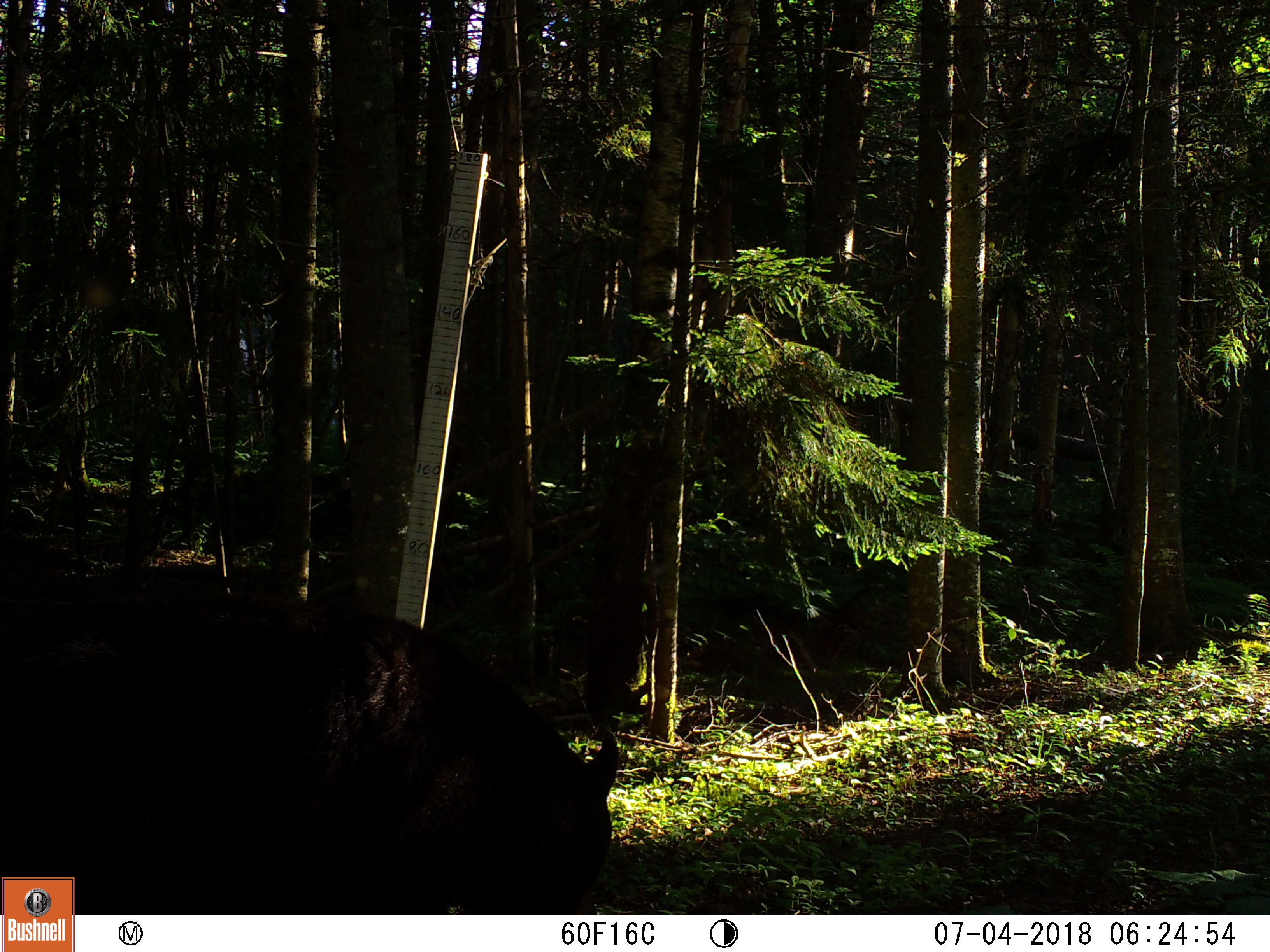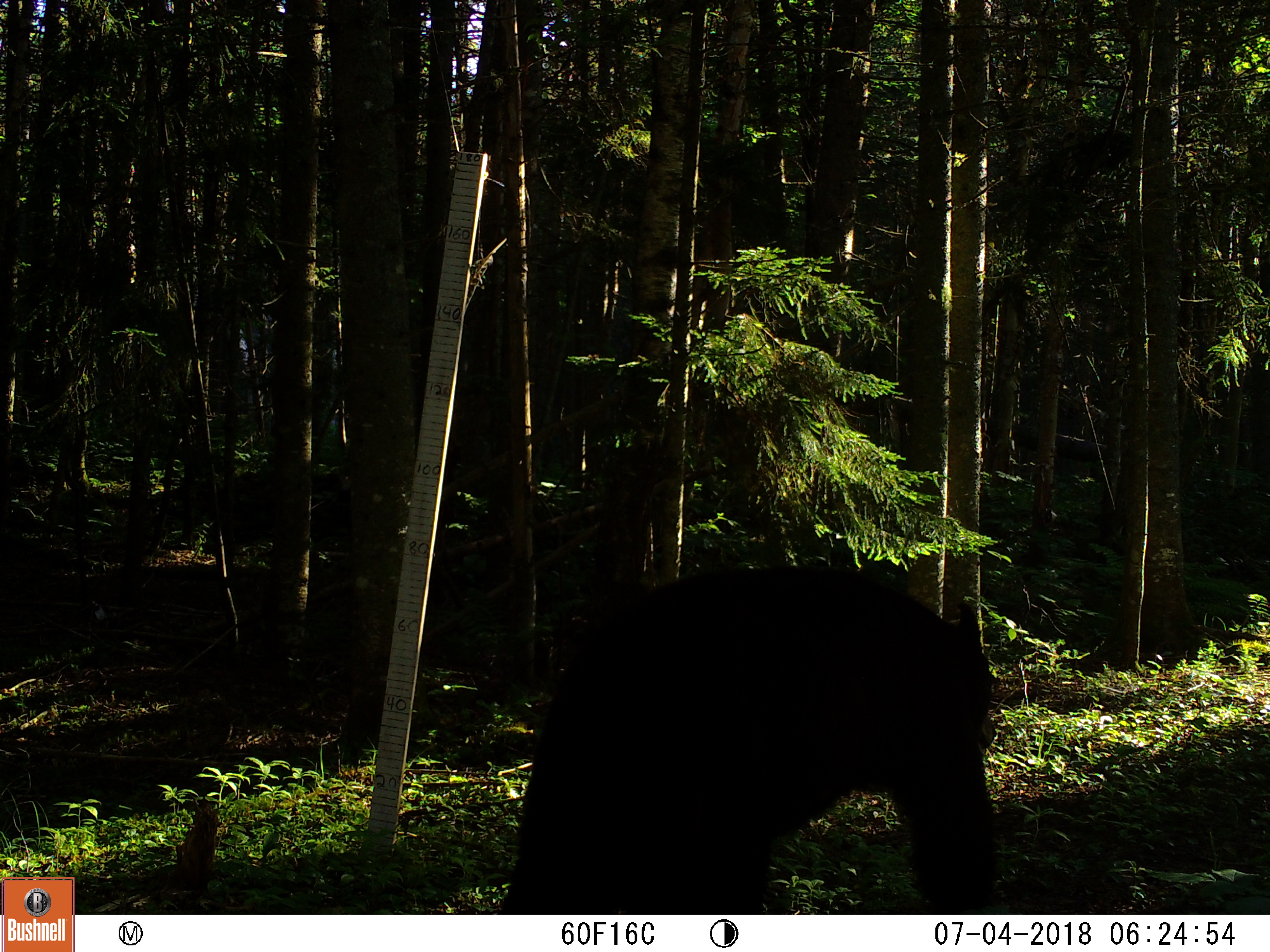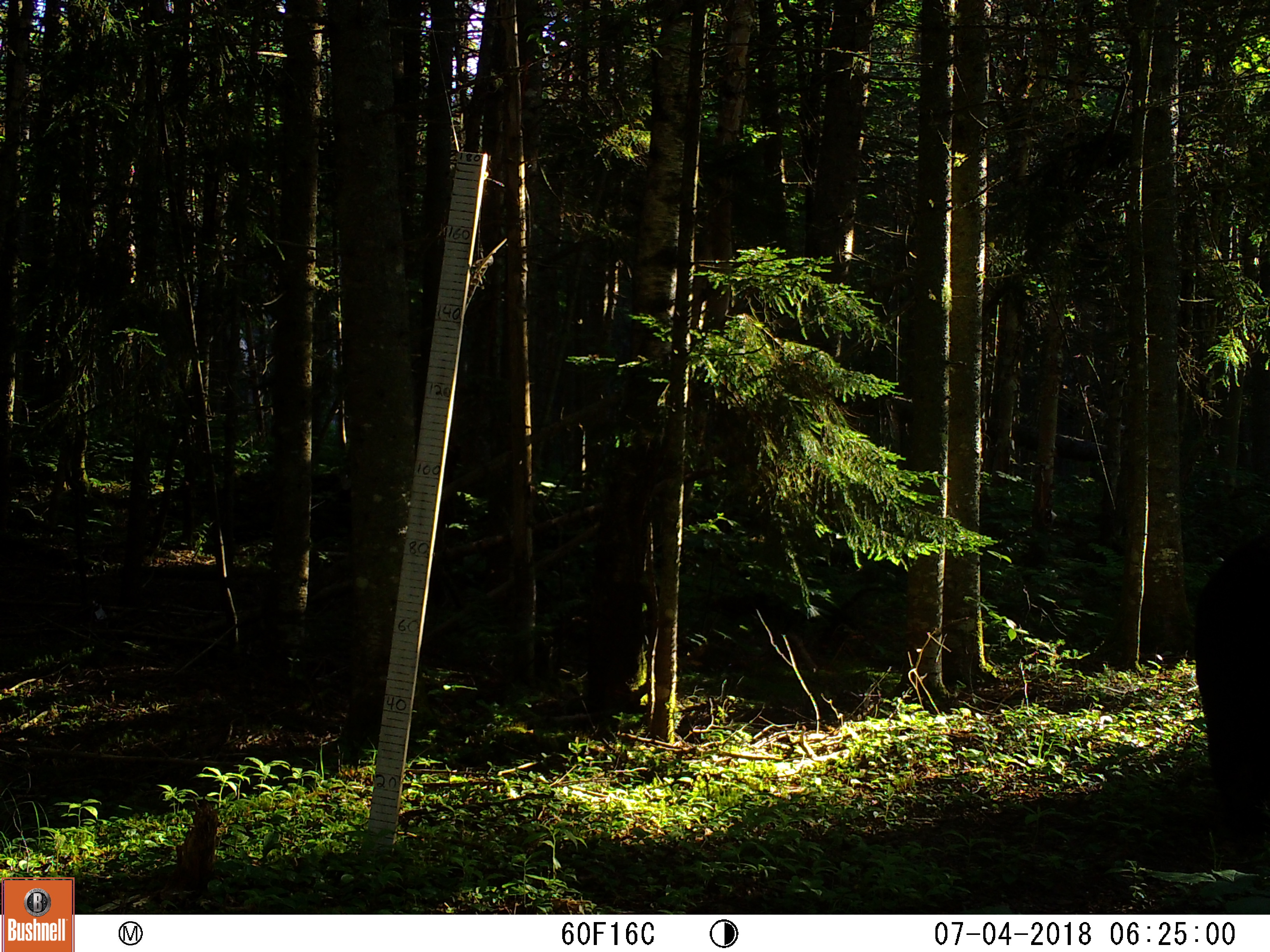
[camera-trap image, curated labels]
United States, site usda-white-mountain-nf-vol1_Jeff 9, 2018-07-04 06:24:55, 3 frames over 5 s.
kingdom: Animalia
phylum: Chordata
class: Mammalia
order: Carnivora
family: Ursidae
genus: Ursus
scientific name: Ursus americanus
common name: black bear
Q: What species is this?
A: Black bear (Ursus americanus).